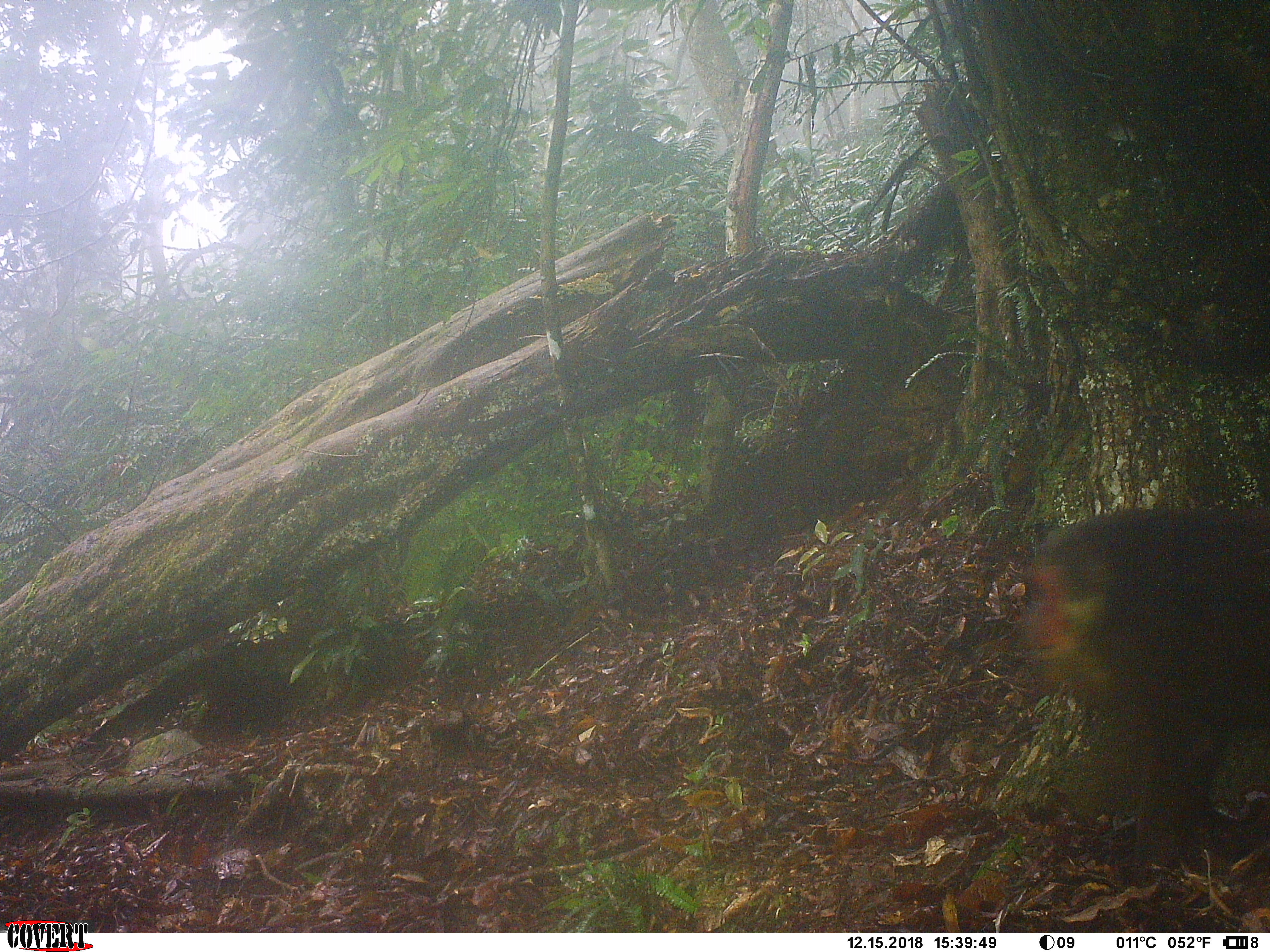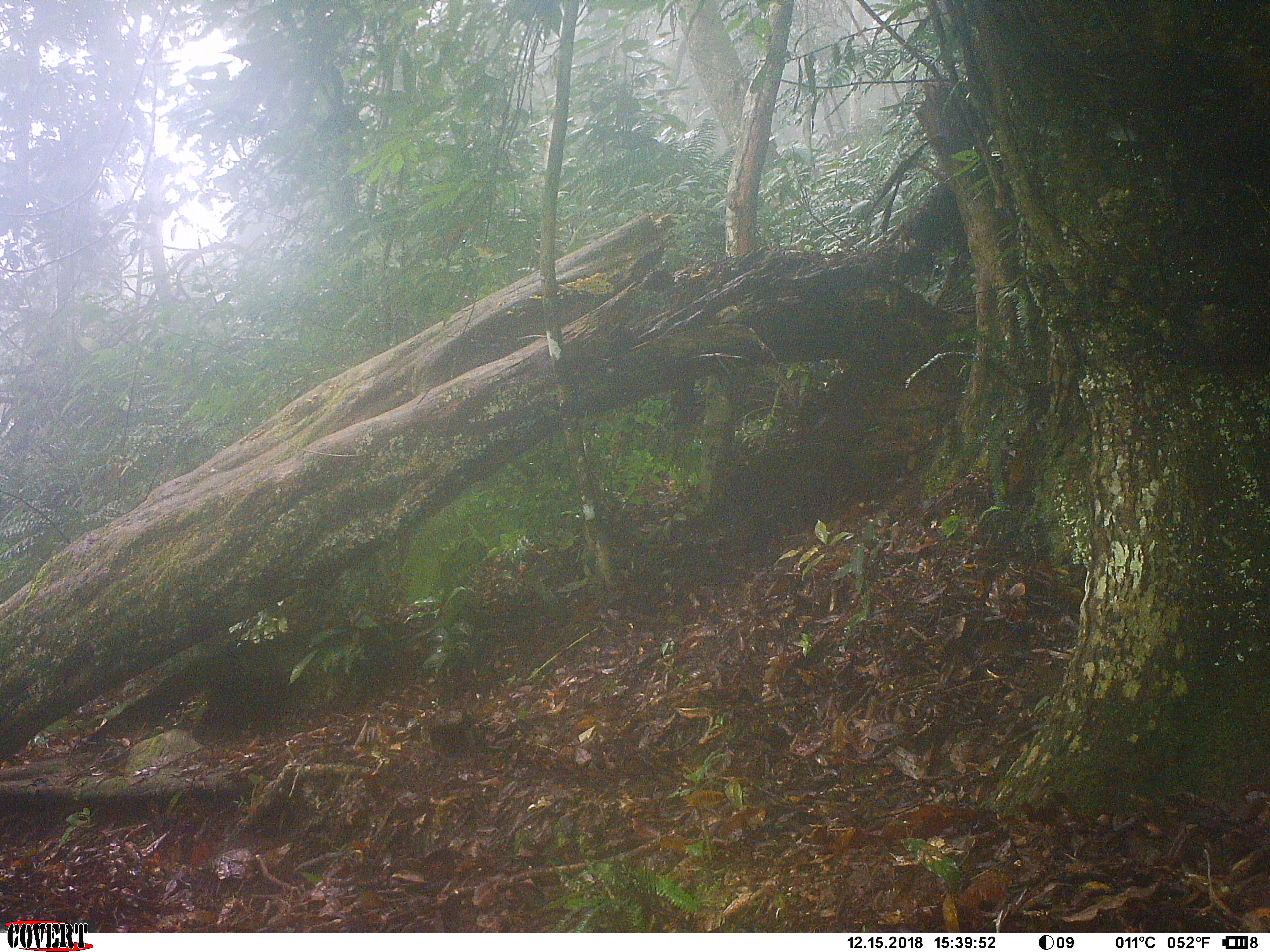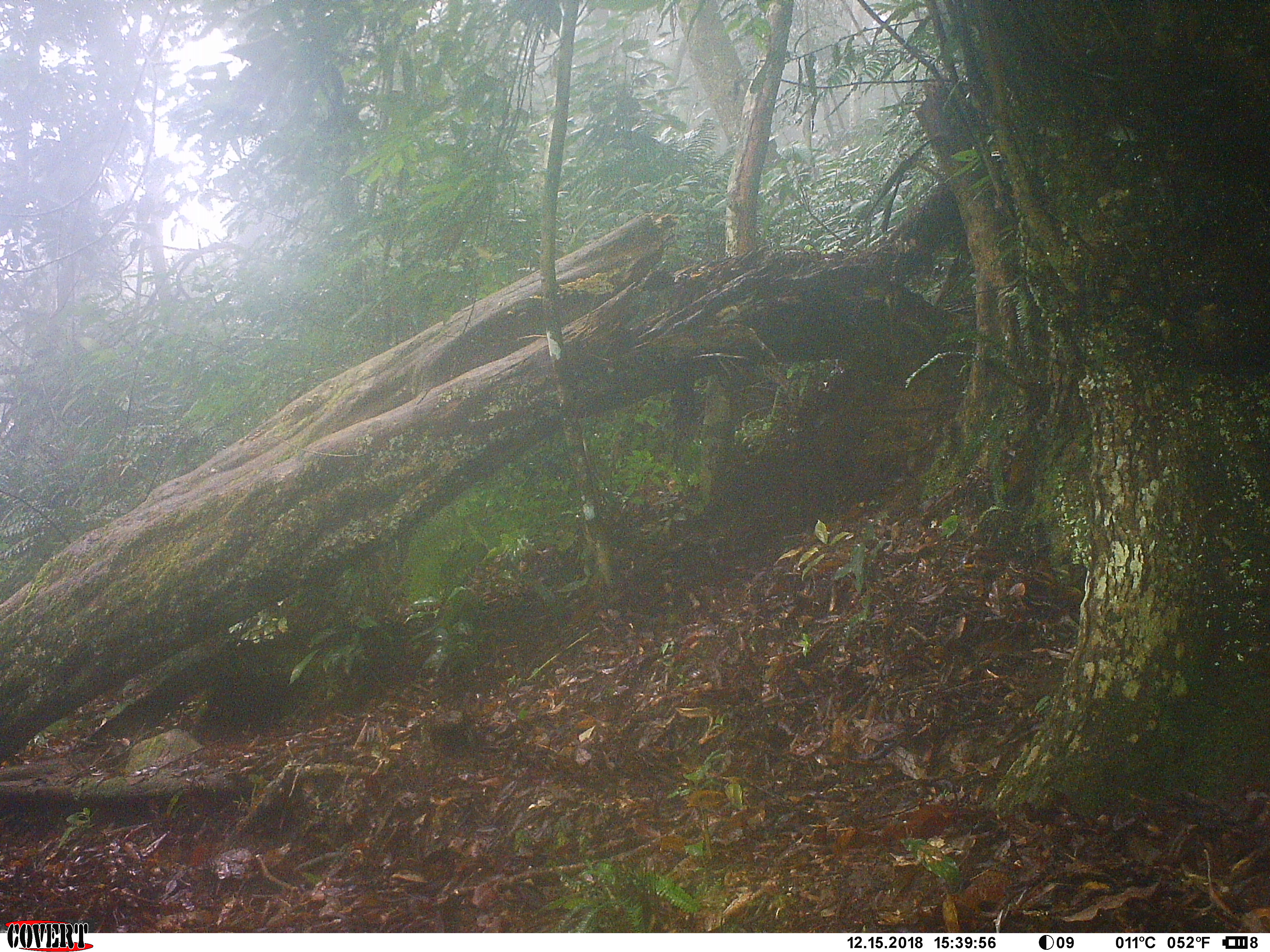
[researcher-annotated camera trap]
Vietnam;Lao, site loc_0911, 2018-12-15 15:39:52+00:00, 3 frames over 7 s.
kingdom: Animalia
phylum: Chordata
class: Mammalia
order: Primates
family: Cercopithecidae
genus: Macaca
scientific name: Macaca arctoides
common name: stump-tailed macaque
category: stump tailed macaque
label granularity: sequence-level